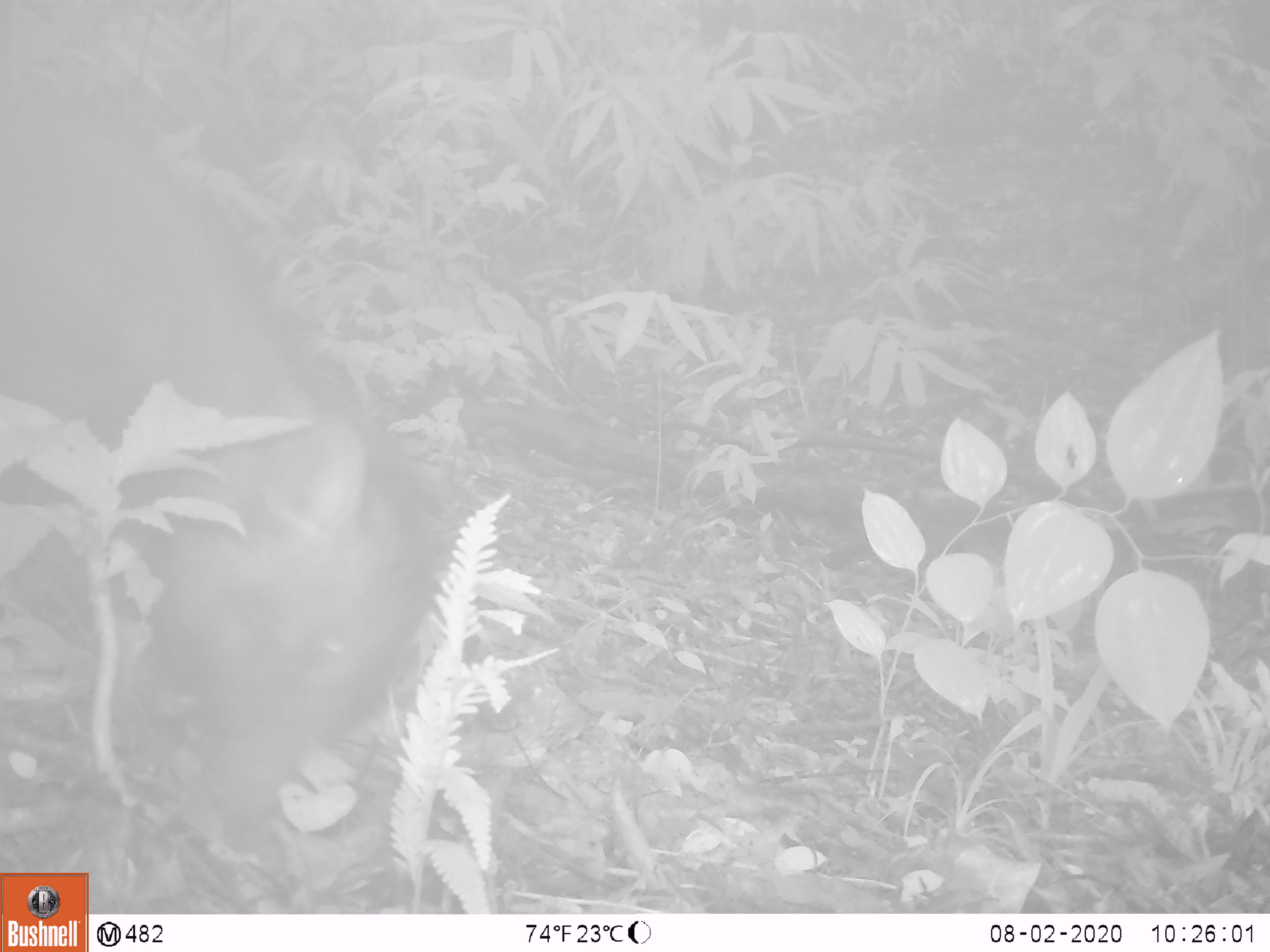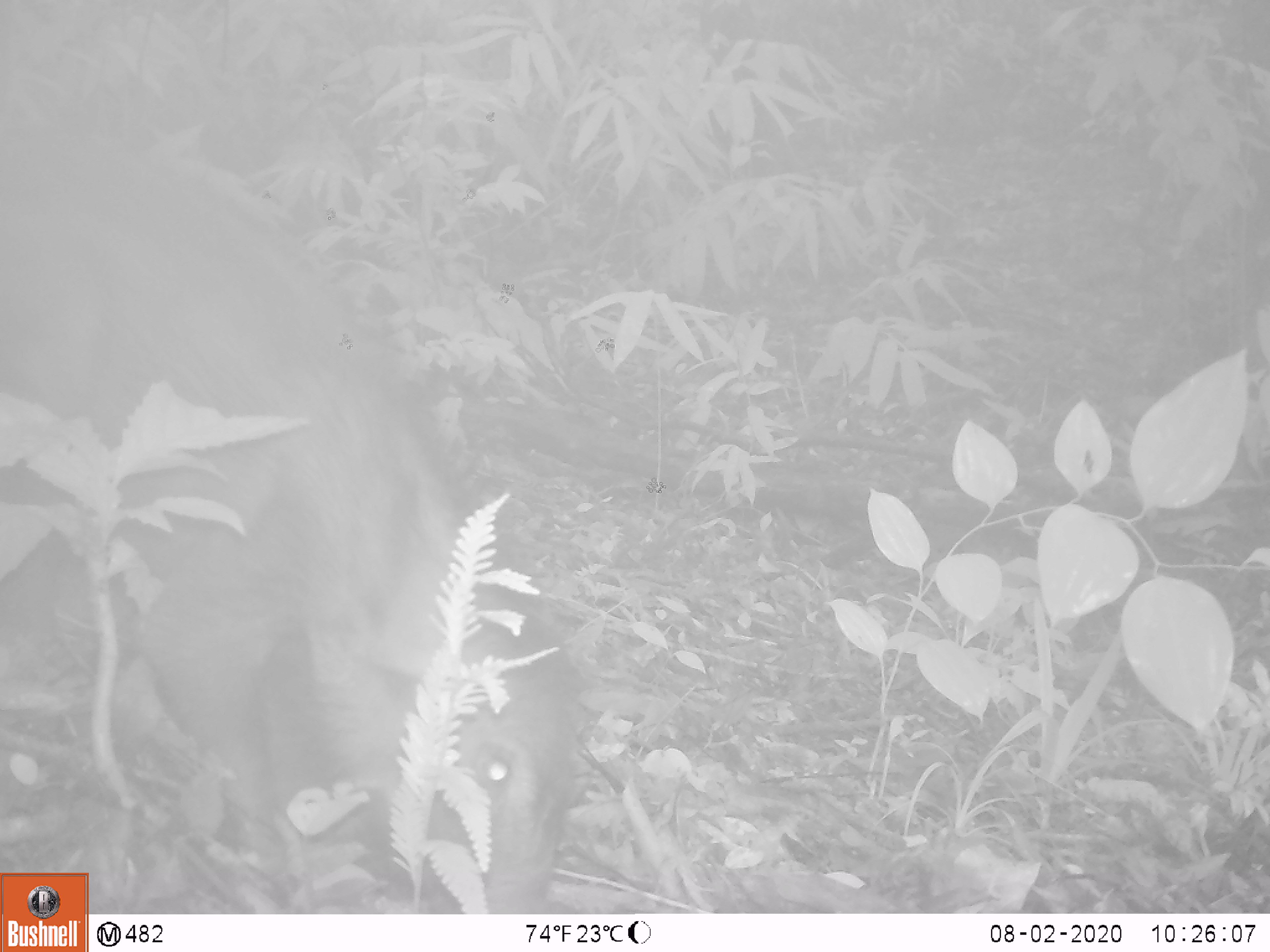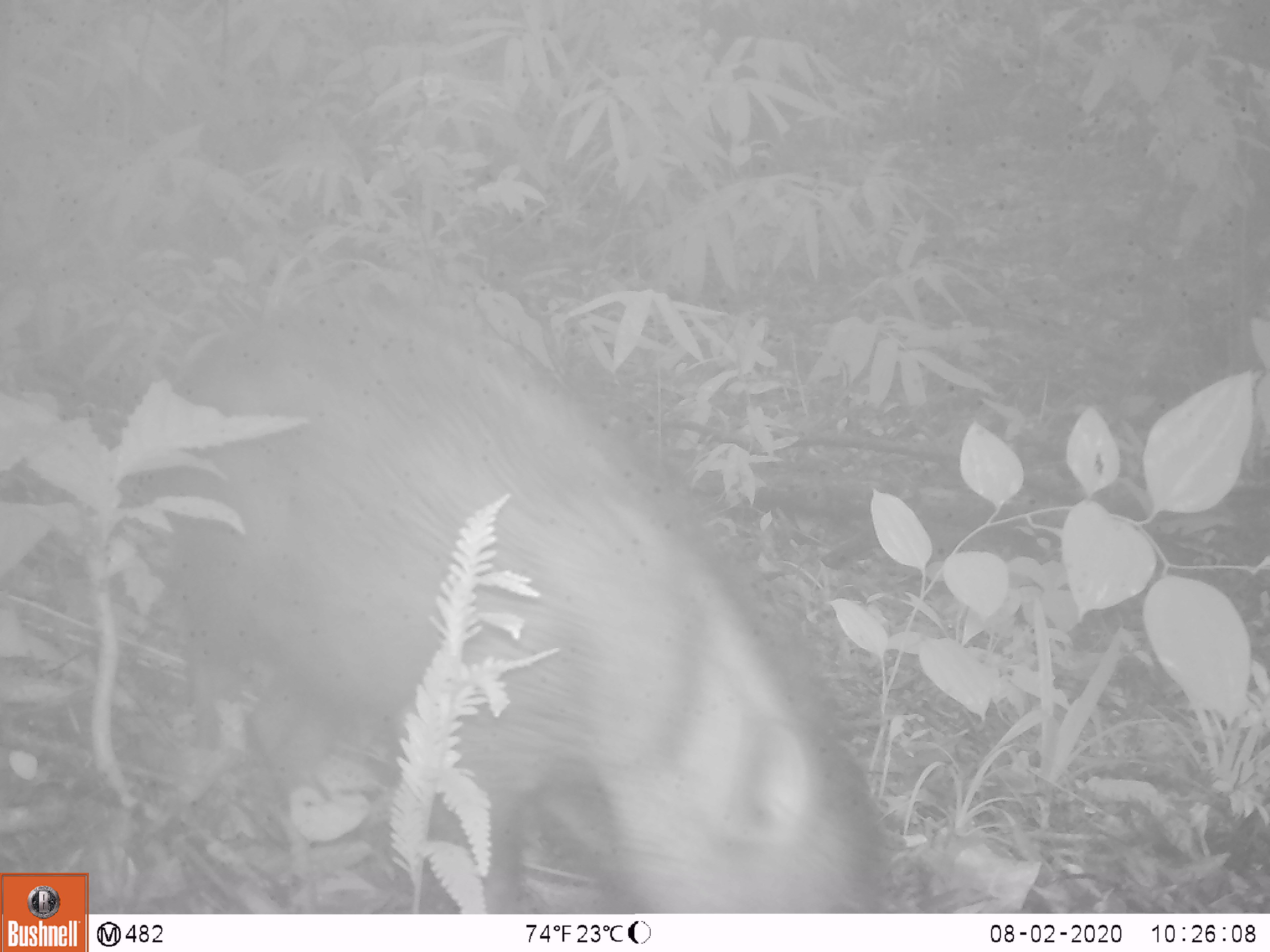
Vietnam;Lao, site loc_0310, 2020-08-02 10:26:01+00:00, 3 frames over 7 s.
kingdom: Animalia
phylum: Chordata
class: Mammalia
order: Artiodactyla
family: Suidae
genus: Sus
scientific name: Sus scrofa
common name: eurasian wild pig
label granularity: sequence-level